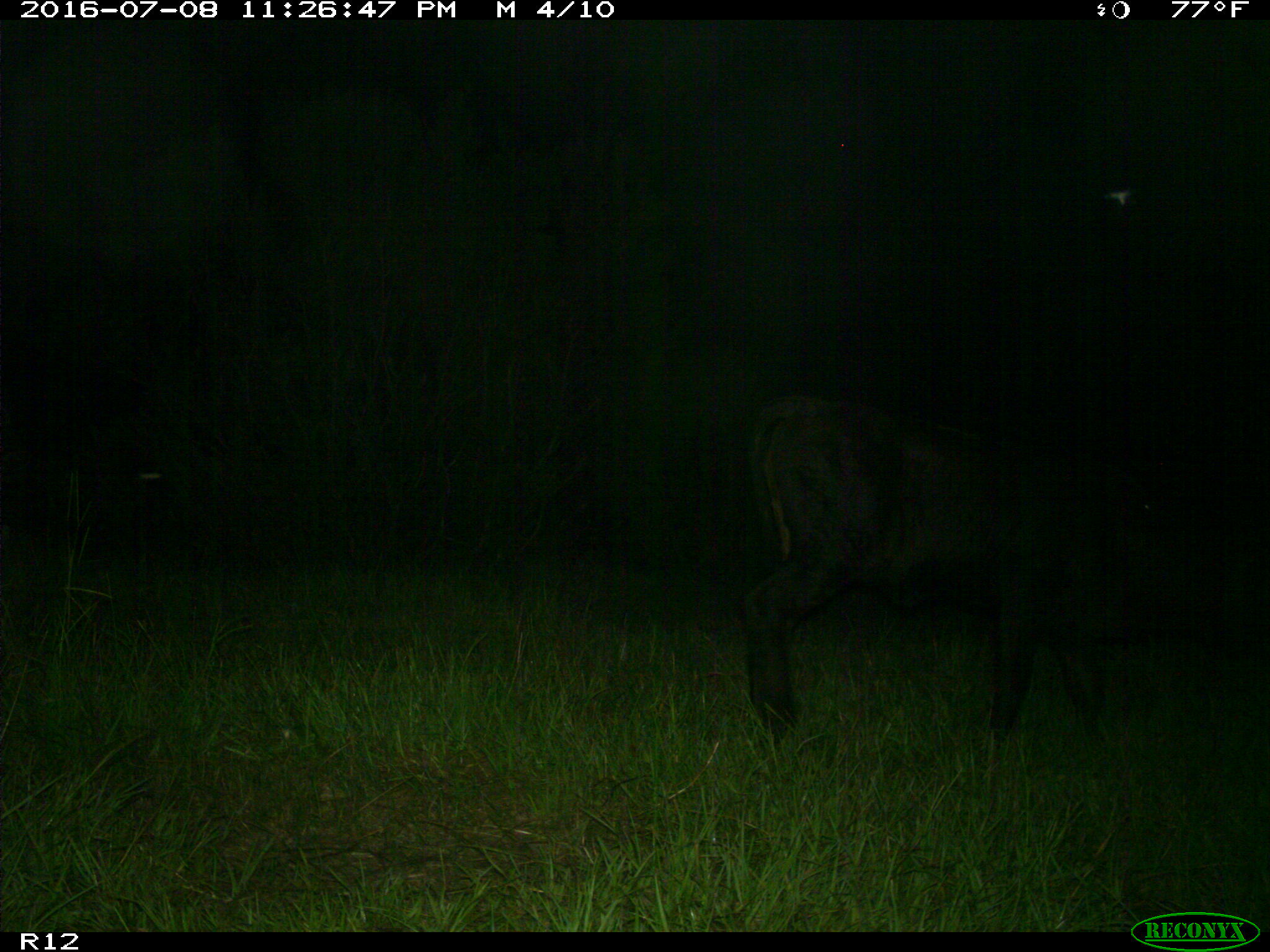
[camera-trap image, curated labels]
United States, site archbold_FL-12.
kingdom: Animalia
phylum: Chordata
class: Mammalia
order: Artiodactyla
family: Bovidae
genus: Bos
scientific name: Bos taurus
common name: domestic cow